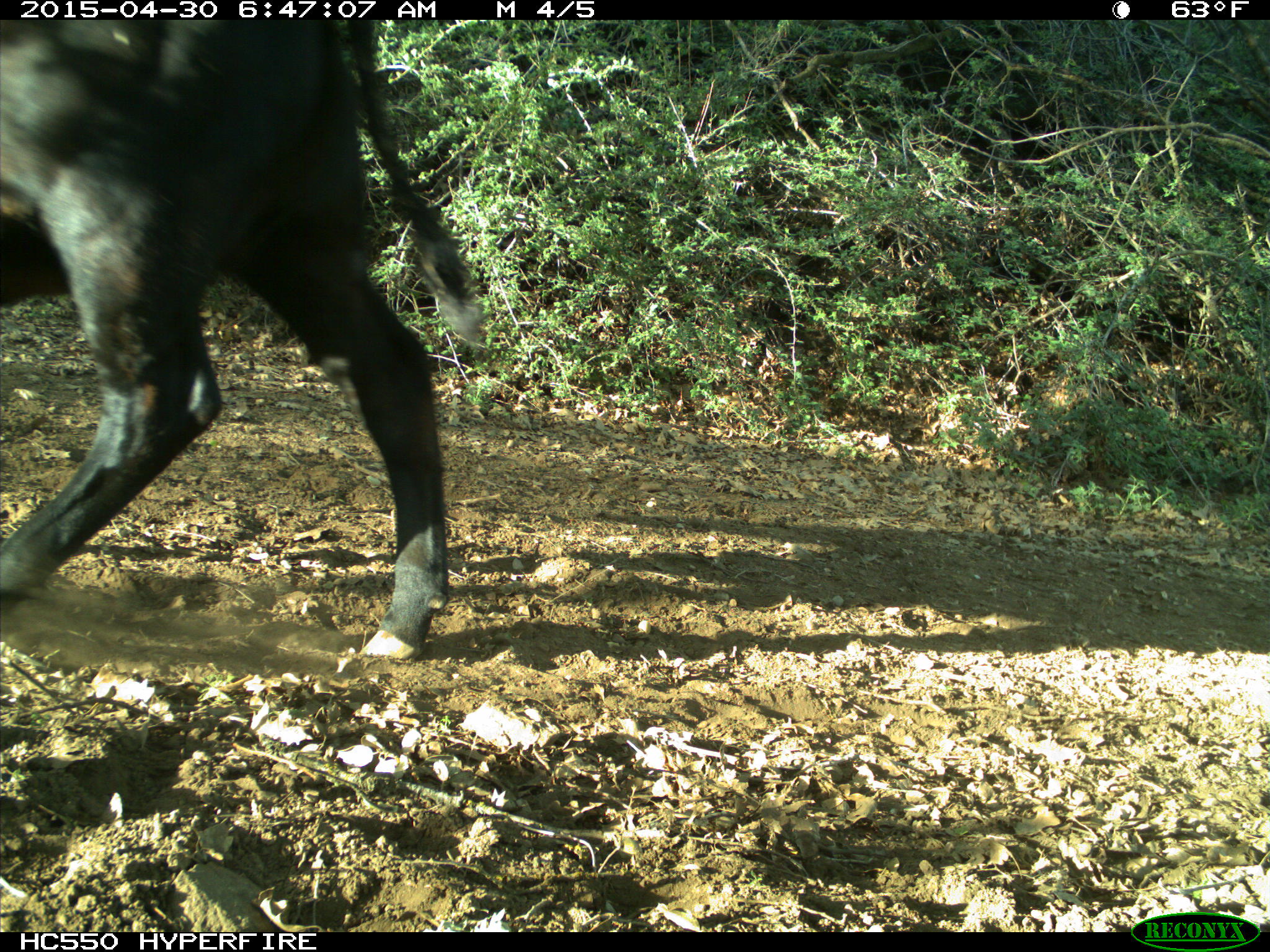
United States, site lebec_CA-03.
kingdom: Animalia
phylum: Chordata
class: Mammalia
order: Artiodactyla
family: Bovidae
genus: Bos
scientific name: Bos taurus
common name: domestic cow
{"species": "Bos taurus (domestic cow)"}